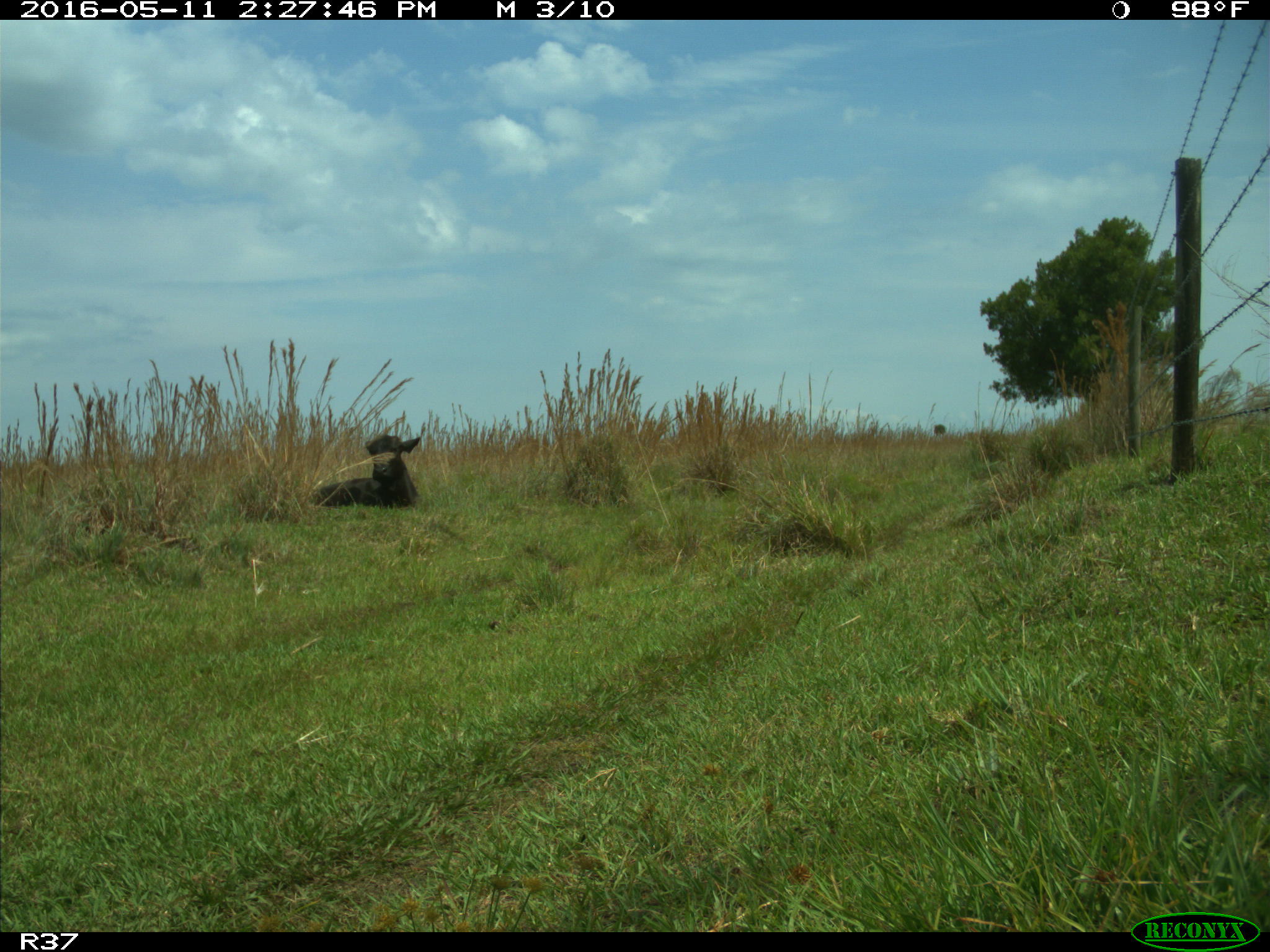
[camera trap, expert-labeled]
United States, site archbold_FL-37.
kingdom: Animalia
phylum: Chordata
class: Mammalia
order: Artiodactyla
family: Bovidae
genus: Bos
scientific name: Bos taurus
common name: domestic cow